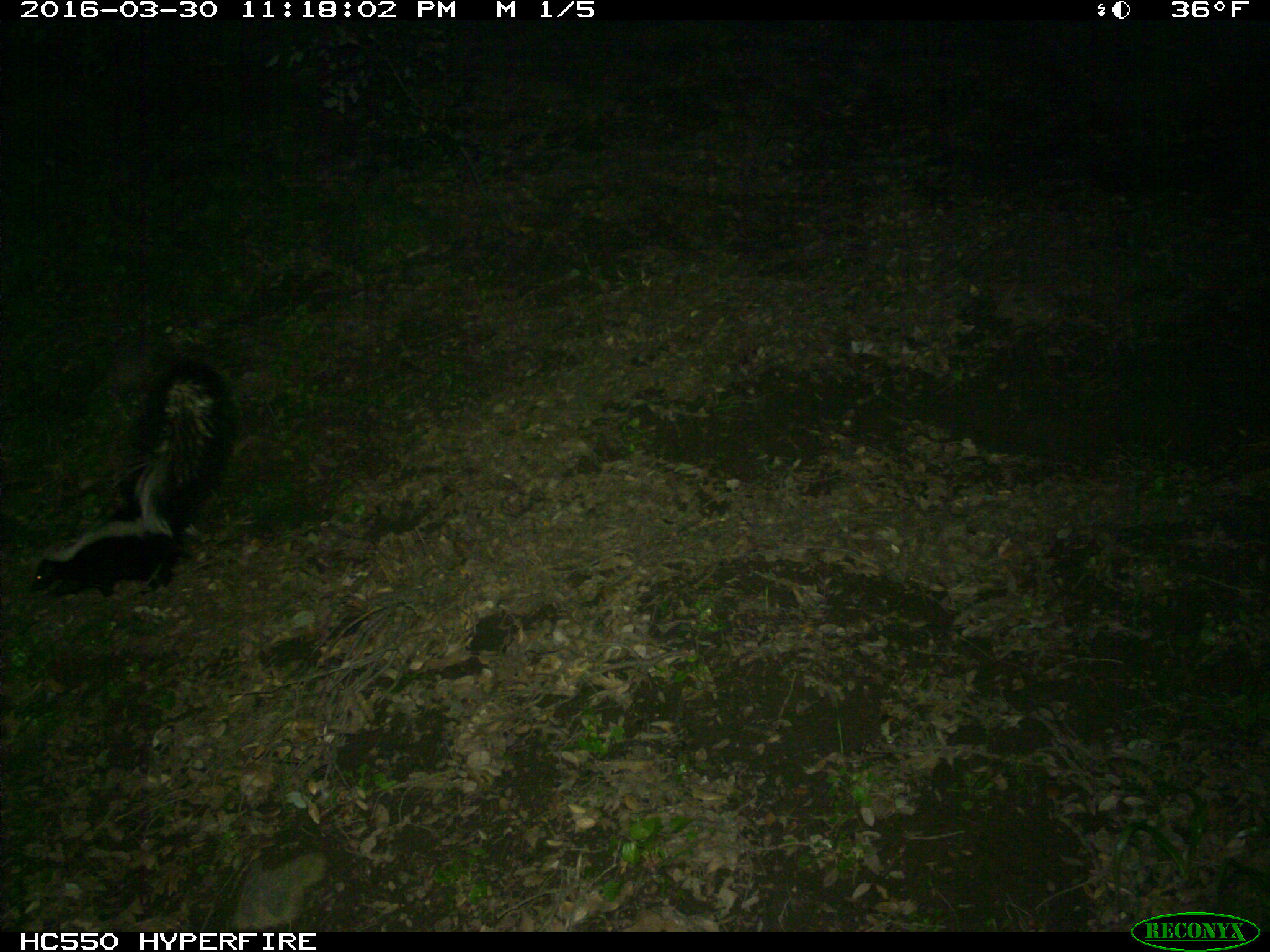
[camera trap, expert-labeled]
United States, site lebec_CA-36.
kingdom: Animalia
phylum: Chordata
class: Mammalia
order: Carnivora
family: Mephitidae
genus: Mephitis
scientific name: Mephitis mephitis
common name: striped skunk